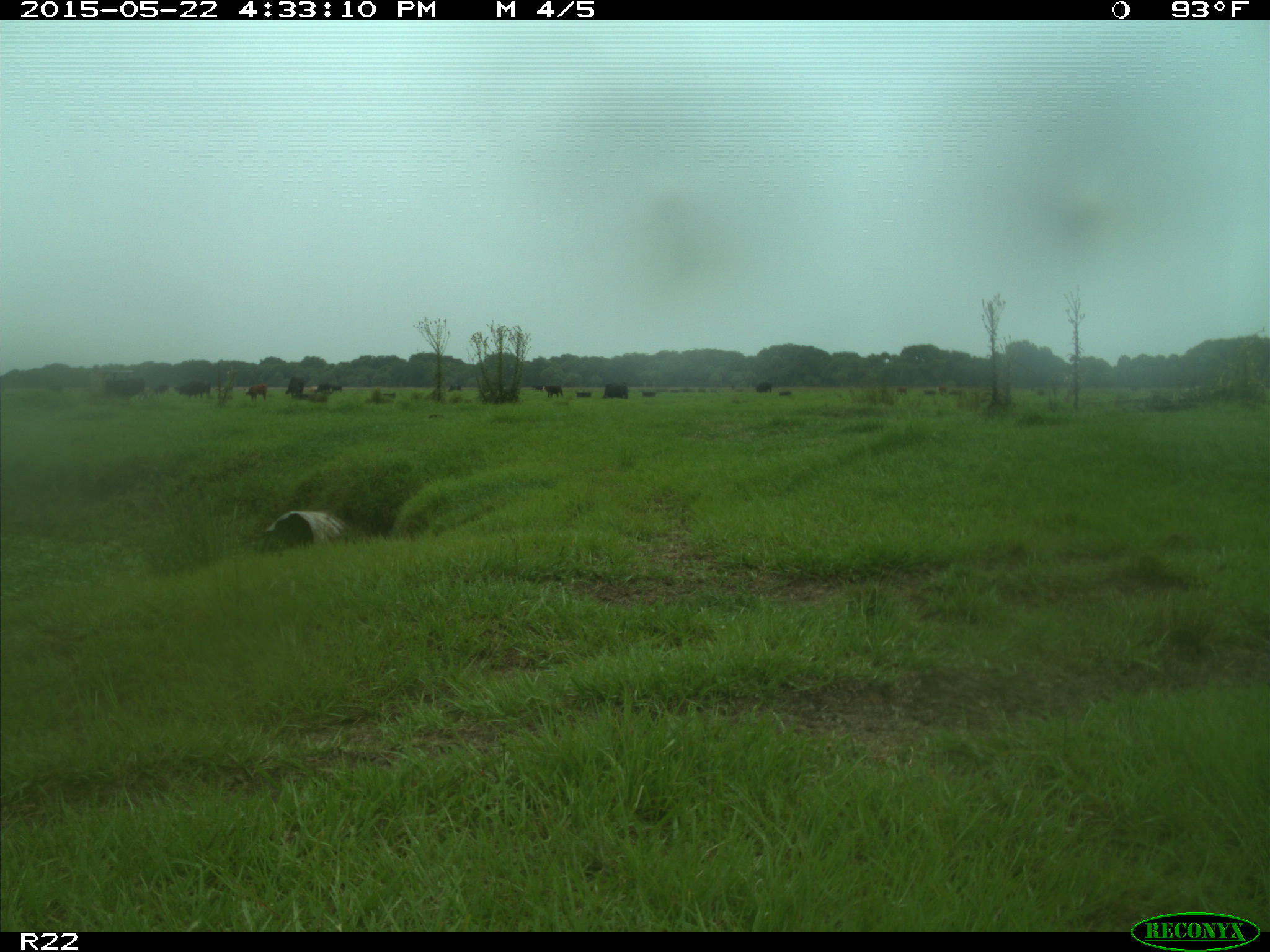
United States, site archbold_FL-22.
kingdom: Animalia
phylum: Chordata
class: Mammalia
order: Artiodactyla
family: Bovidae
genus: Bos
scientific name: Bos taurus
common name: domestic cow